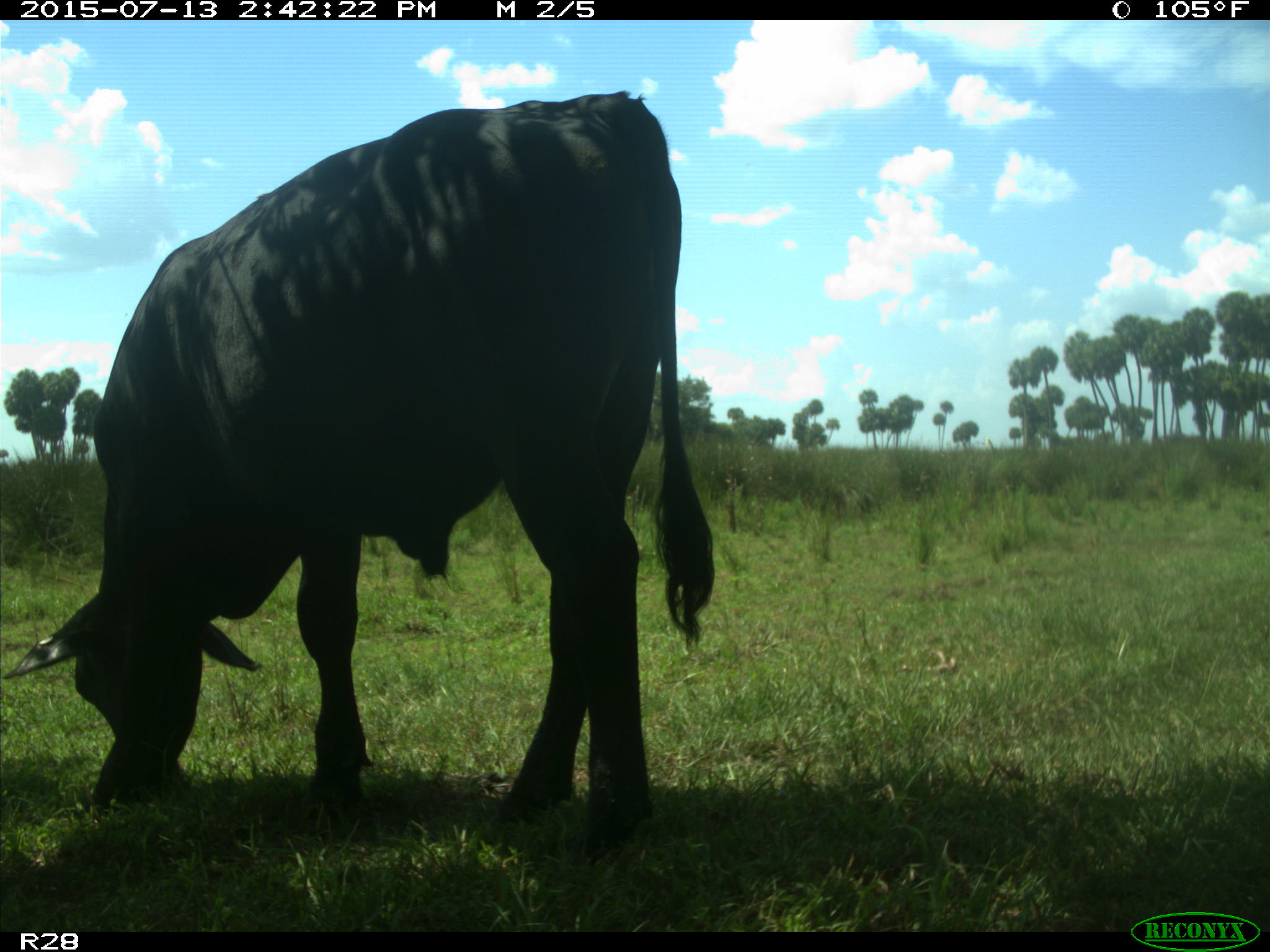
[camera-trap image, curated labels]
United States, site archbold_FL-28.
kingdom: Animalia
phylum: Chordata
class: Mammalia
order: Artiodactyla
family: Bovidae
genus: Bos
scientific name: Bos taurus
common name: domestic cow